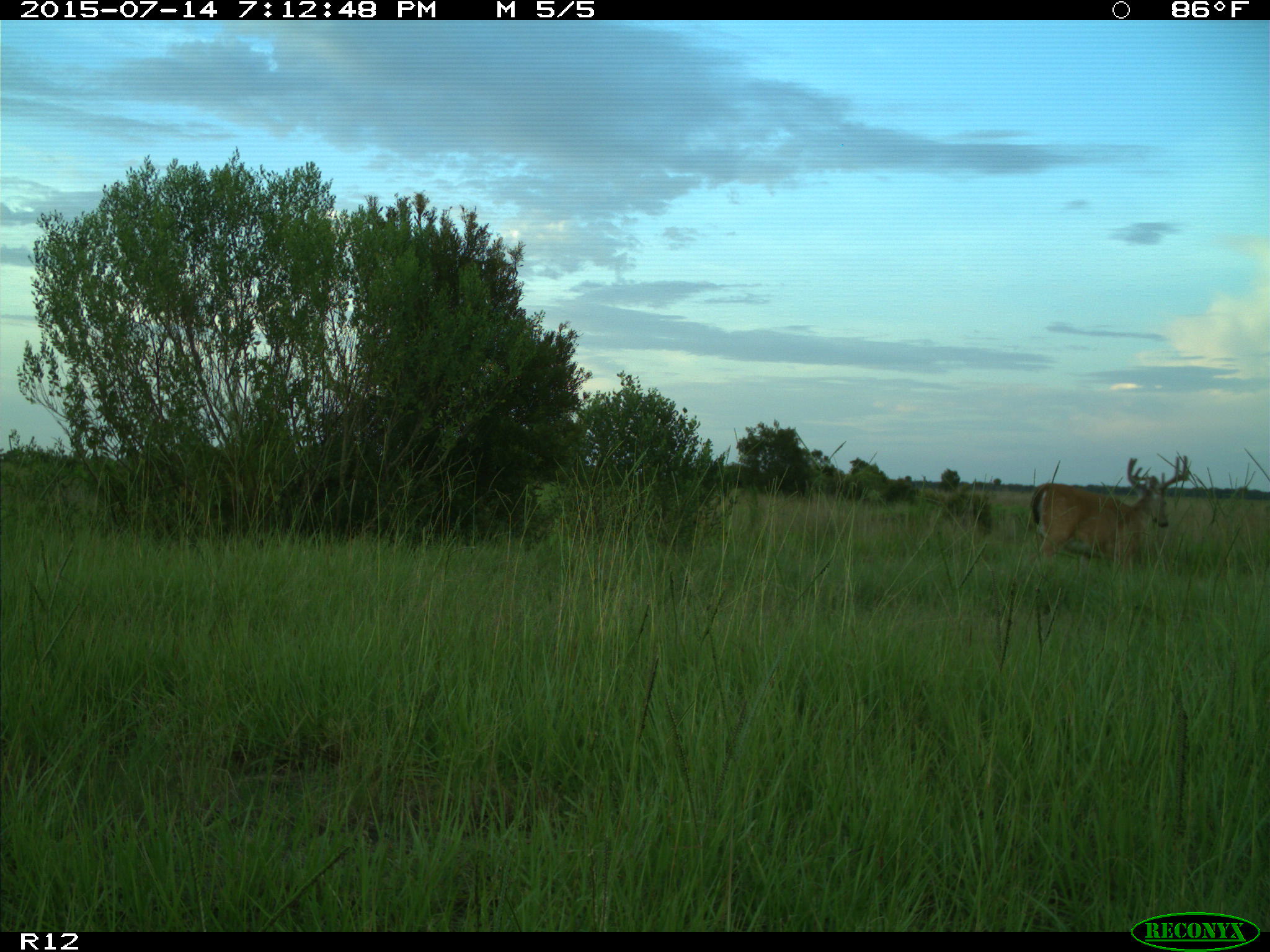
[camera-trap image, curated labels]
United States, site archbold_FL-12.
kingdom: Animalia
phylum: Chordata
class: Mammalia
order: Artiodactyla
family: Cervidae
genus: Odocoileus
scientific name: Odocoileus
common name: deer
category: unidentified deer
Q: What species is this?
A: Unidentified deer (deer) (Odocoileus).